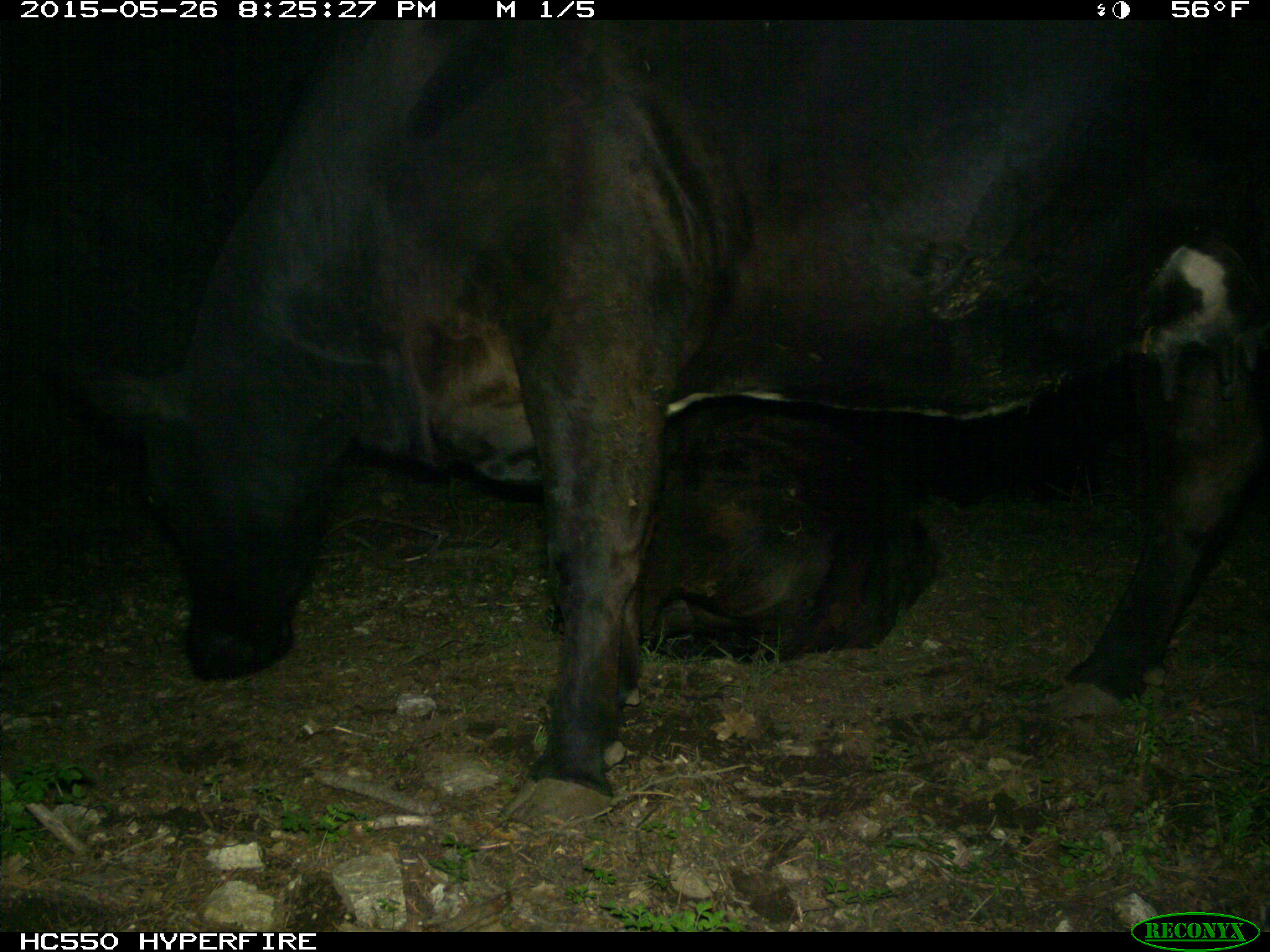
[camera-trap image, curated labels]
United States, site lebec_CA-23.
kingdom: Animalia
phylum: Chordata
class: Mammalia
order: Artiodactyla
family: Bovidae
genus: Bos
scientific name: Bos taurus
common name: domestic cow